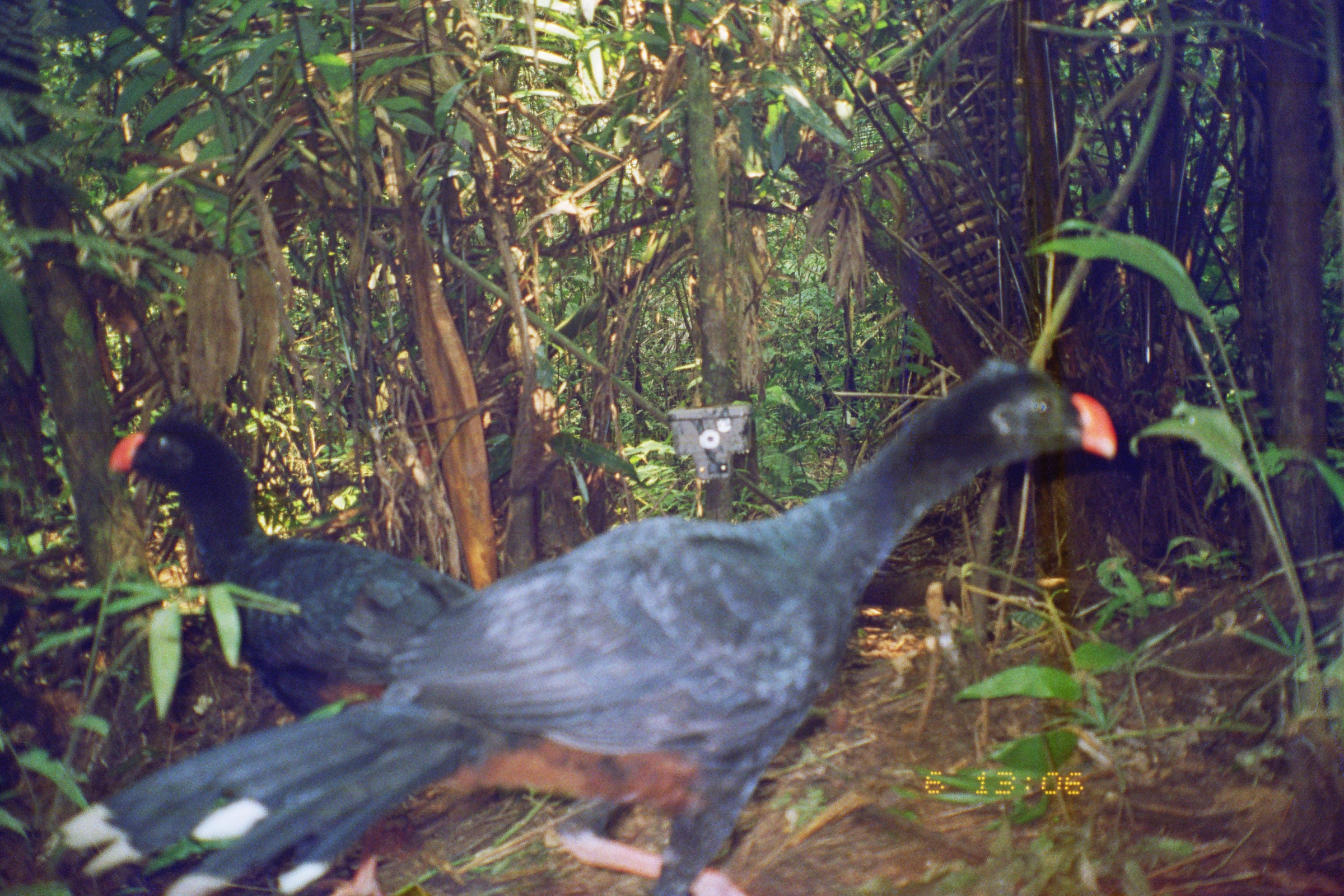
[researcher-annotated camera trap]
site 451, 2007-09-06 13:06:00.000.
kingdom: Animalia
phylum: Chordata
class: Aves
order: Galliformes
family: Cracidae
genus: Mitu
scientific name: Mitu tuberosum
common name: razor-billed curassow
Mitu tuberosum (razor-billed curassow).